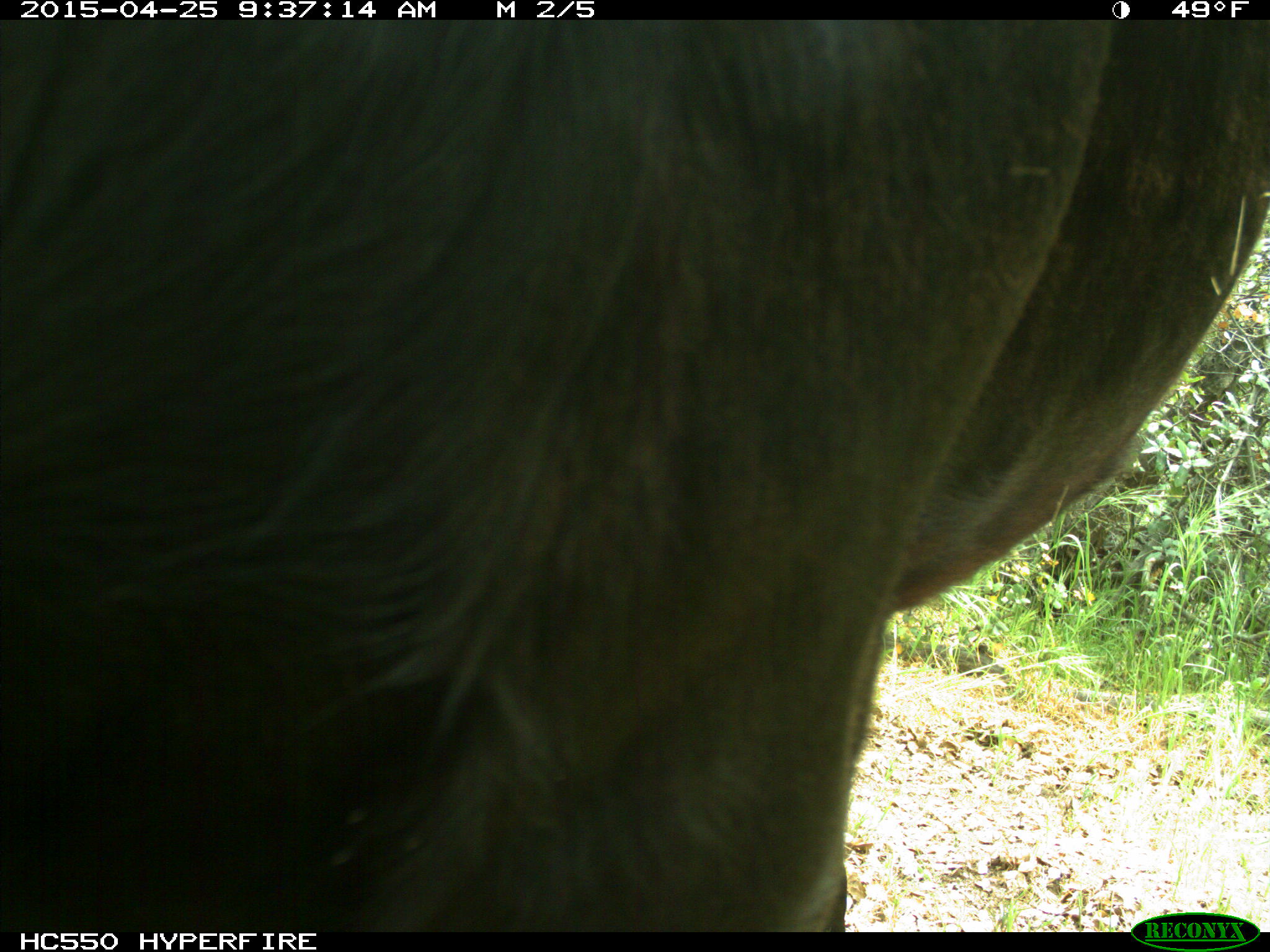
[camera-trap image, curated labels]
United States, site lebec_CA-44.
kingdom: Animalia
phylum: Chordata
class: Mammalia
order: Artiodactyla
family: Suidae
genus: Sus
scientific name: Sus scrofa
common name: wild boar